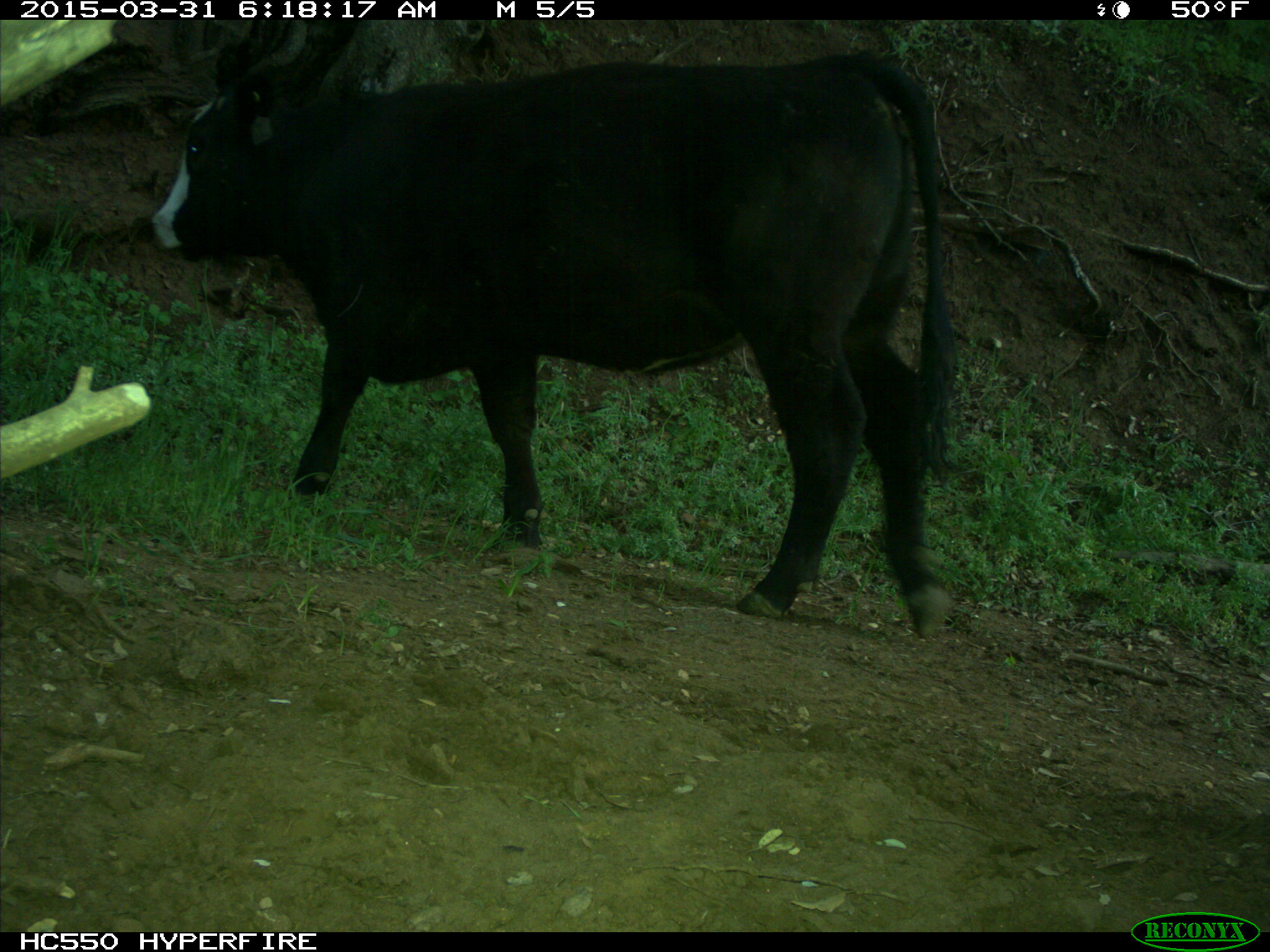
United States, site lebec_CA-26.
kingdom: Animalia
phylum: Chordata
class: Mammalia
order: Artiodactyla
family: Bovidae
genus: Bos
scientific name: Bos taurus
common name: domestic cow